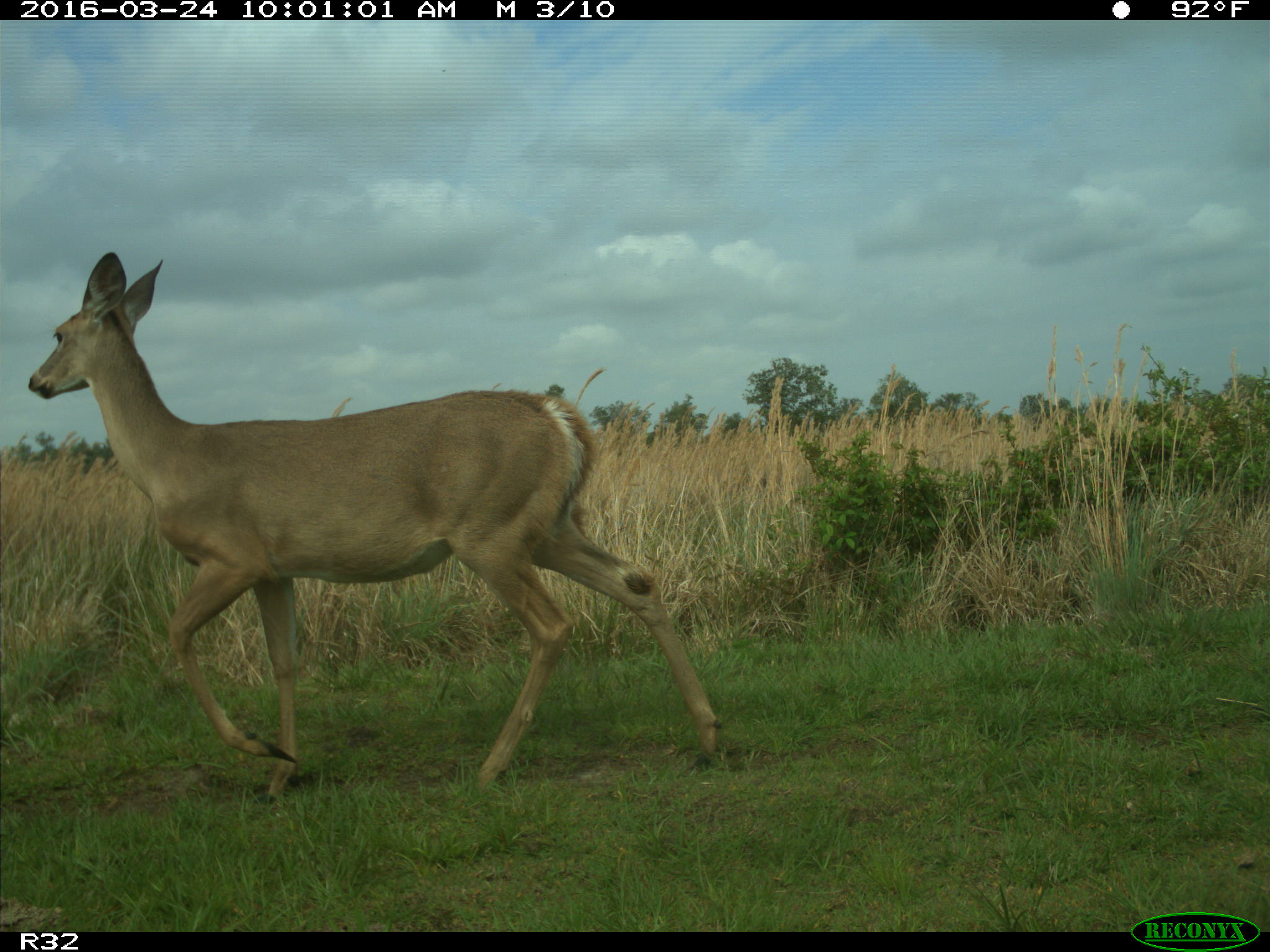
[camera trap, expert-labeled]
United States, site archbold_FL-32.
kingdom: Animalia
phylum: Chordata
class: Mammalia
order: Artiodactyla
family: Cervidae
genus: Odocoileus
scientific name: Odocoileus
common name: deer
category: unidentified deer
Unidentified deer (deer) (Odocoileus).